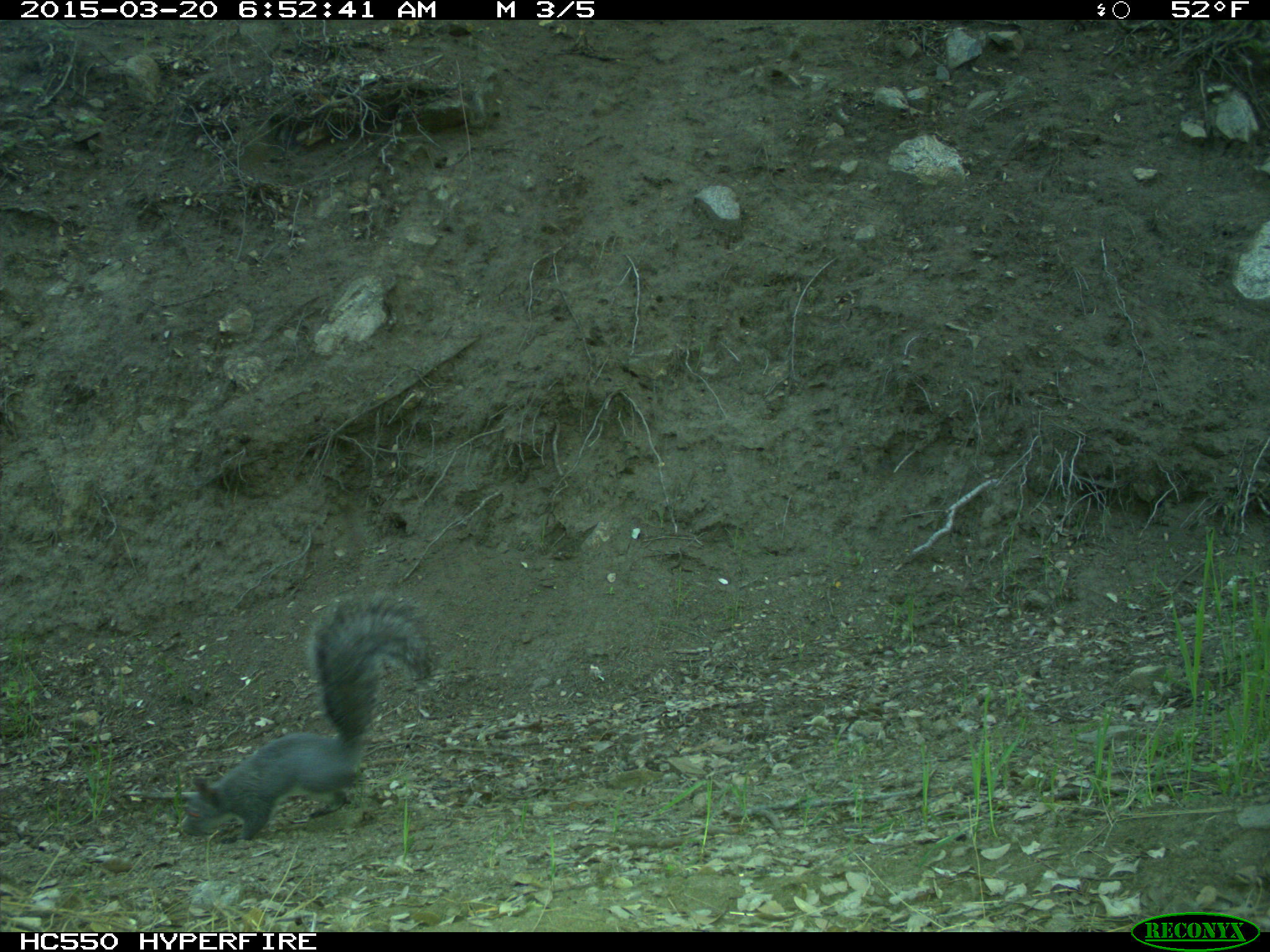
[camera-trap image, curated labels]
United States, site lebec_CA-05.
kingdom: Animalia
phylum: Chordata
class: Mammalia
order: Rodentia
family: Sciuridae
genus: Sciurus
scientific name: Sciurus carolinensis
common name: eastern gray squirrel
Sciurus carolinensis (eastern gray squirrel).